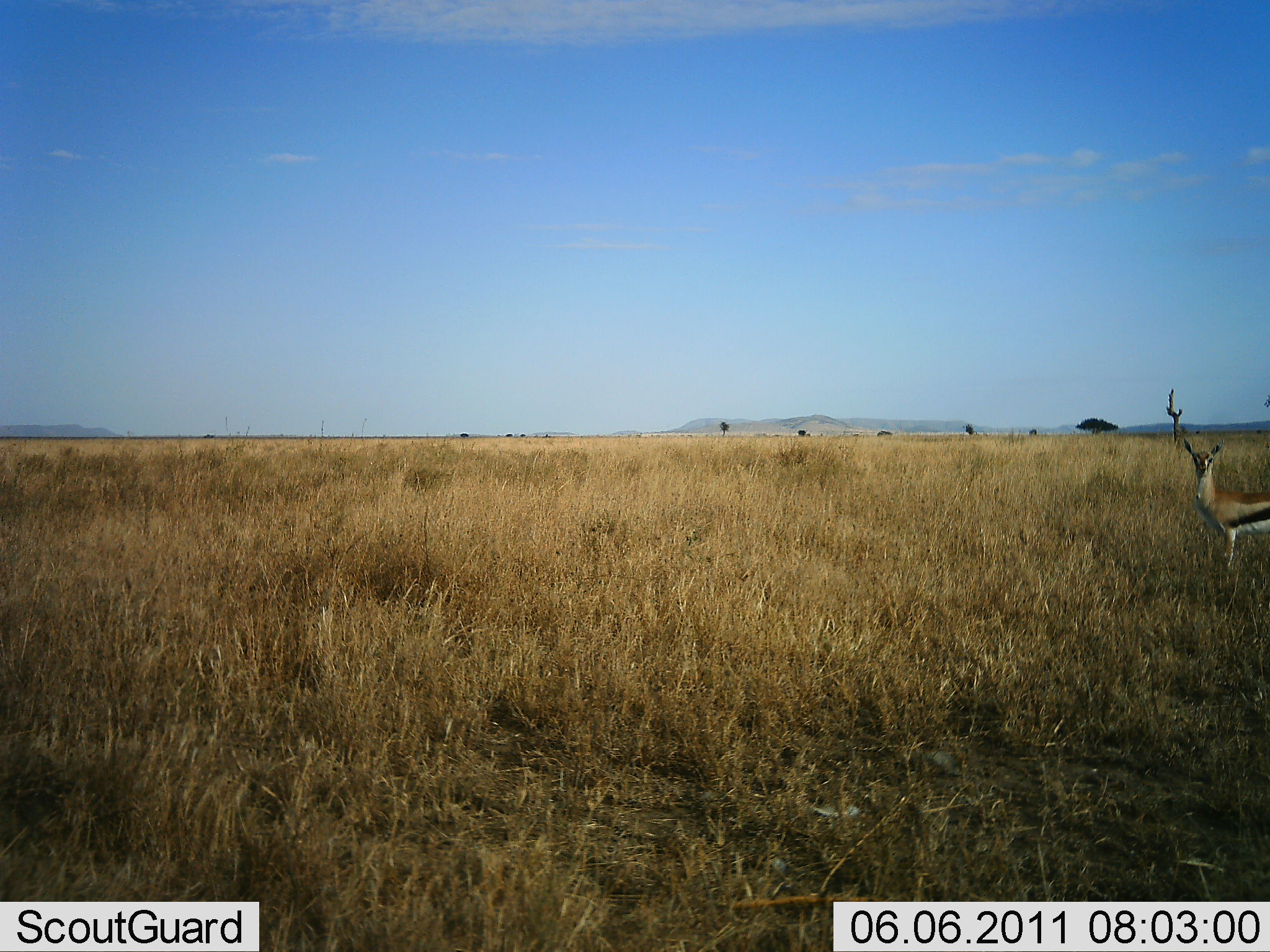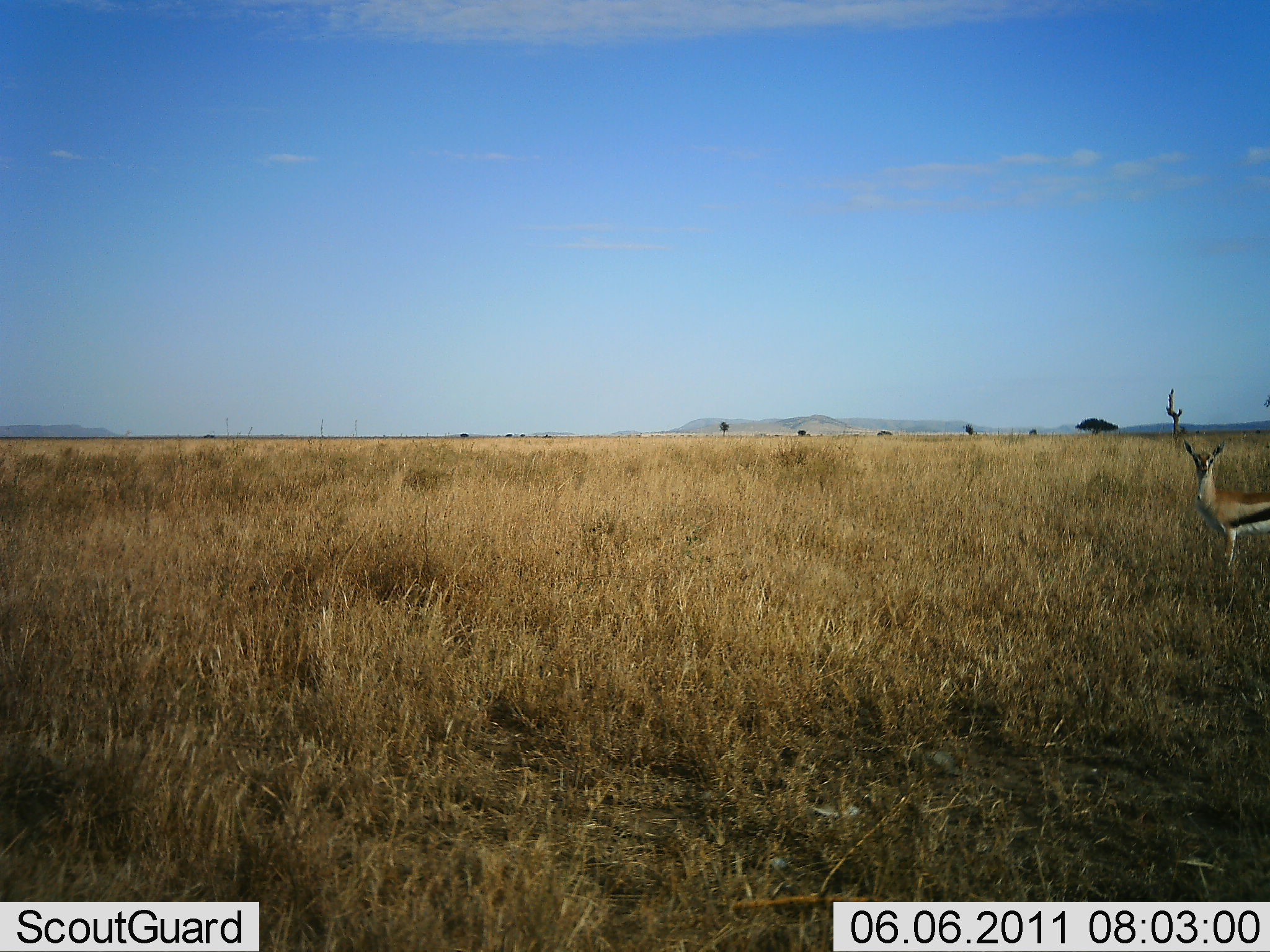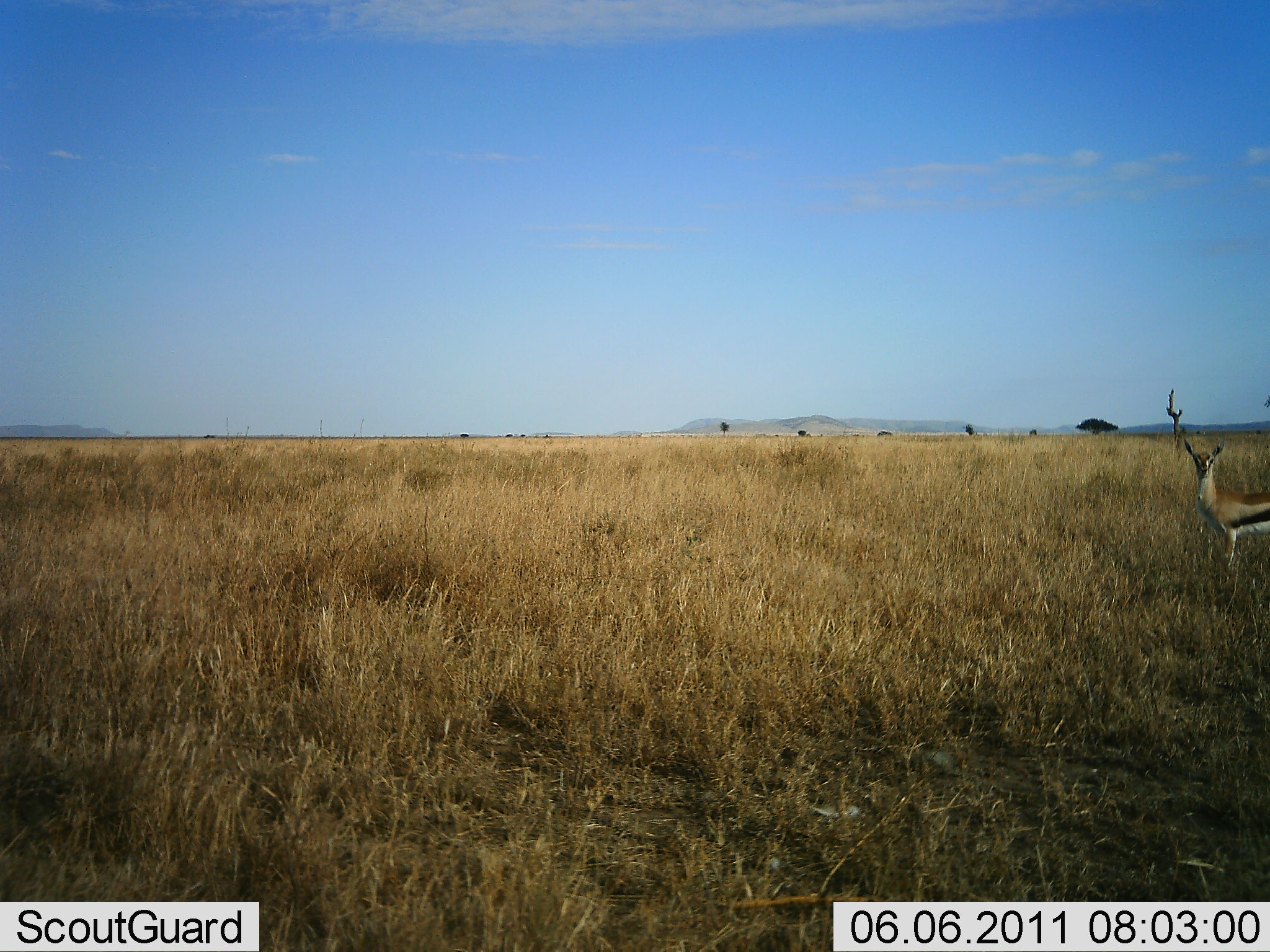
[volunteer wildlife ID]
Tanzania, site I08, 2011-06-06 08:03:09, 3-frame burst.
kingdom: Animalia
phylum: Chordata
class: Mammalia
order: Artiodactyla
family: Bovidae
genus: Eudorcas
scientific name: Eudorcas thomsonii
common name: thomson's gazelle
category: gazellethomsons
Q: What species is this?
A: Gazellethomsons (thomson's gazelle) (Eudorcas thomsonii).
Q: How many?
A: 1.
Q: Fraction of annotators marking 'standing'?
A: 100%.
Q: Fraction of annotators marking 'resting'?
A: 0%.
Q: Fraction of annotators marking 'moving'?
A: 0%.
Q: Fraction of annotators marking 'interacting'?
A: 0%.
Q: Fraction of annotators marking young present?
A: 0%.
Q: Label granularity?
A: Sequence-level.